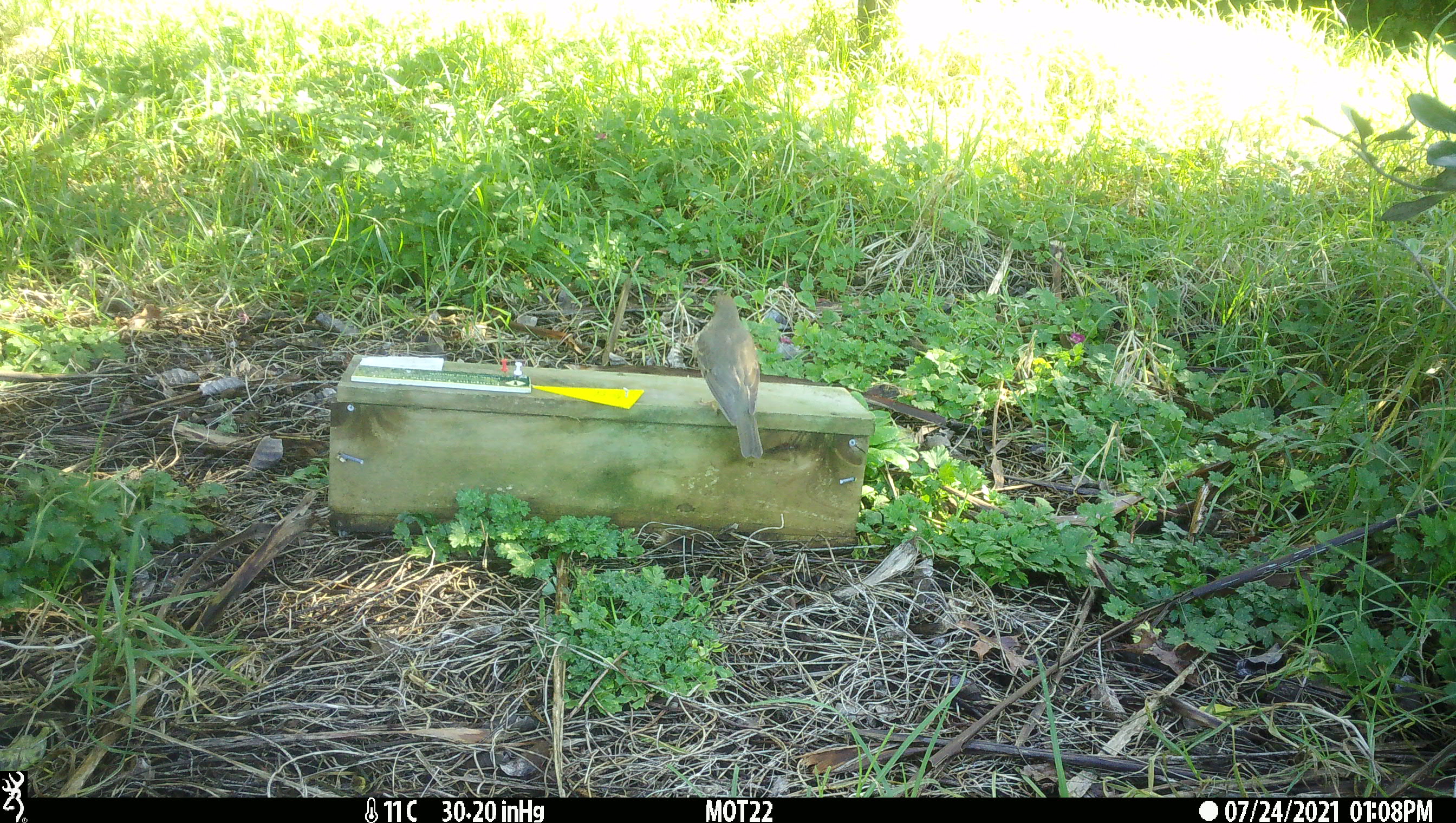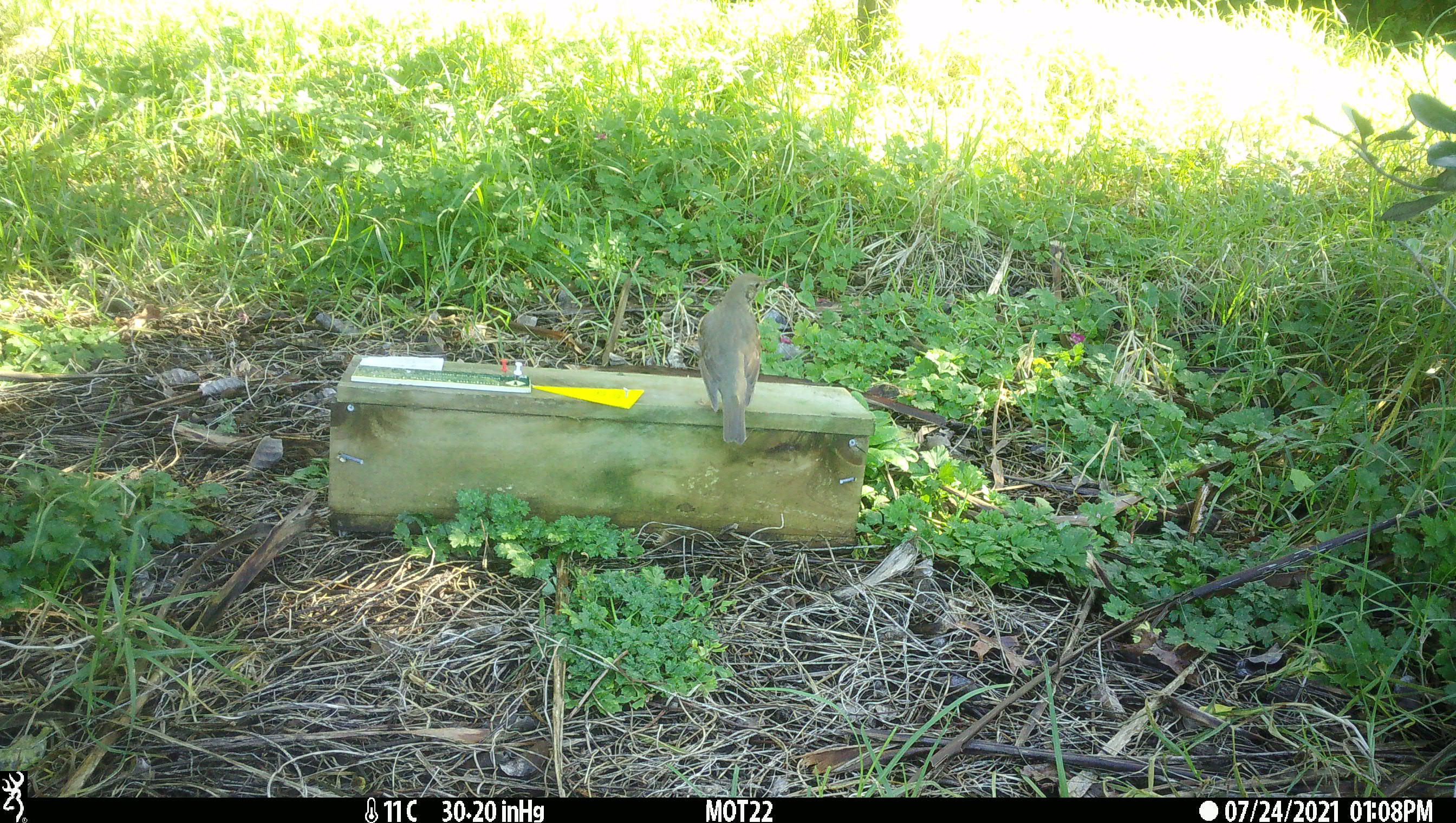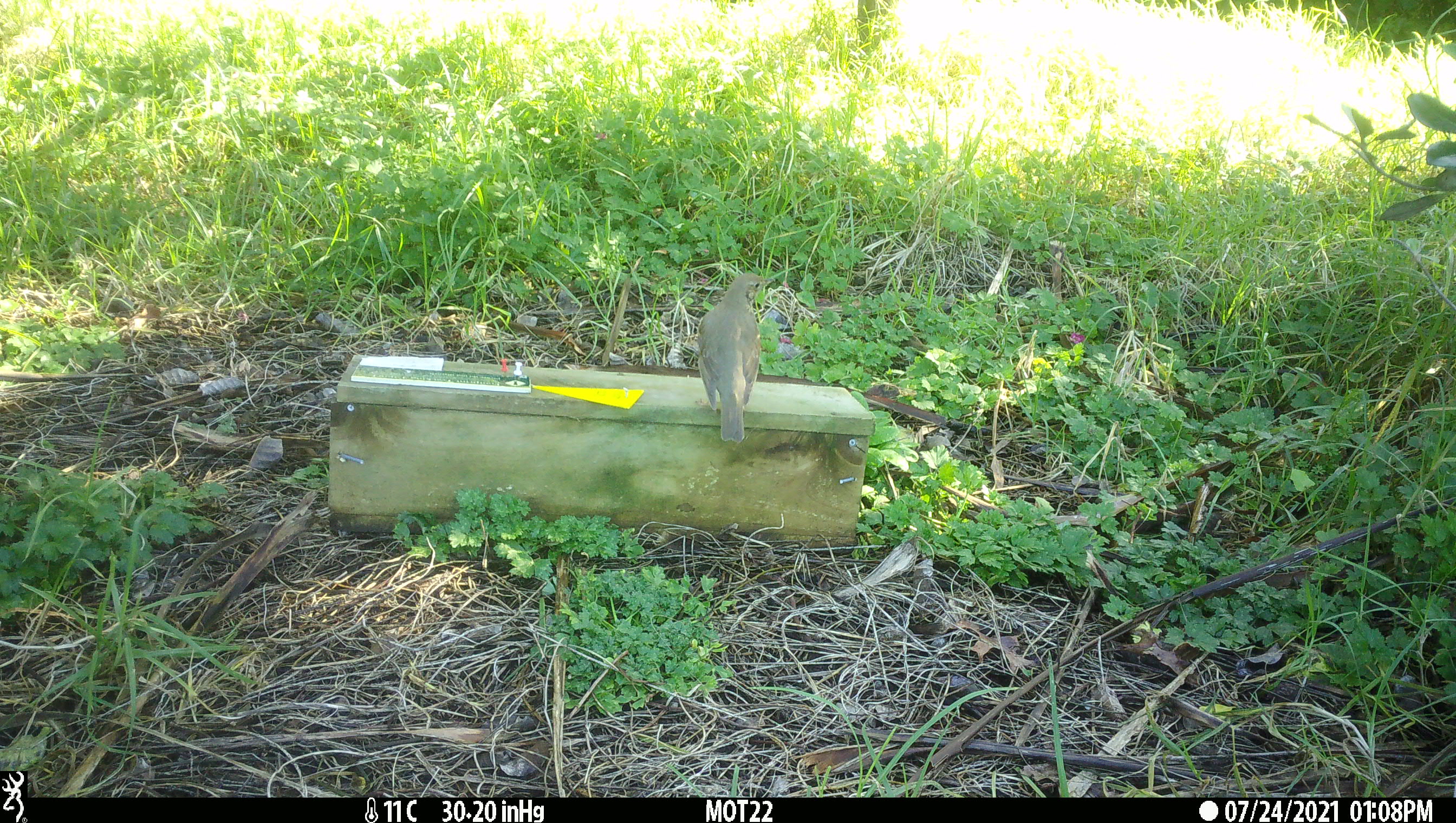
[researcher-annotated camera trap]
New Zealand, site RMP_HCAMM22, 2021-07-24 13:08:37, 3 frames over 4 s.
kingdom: Animalia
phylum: Chordata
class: Aves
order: Passeriformes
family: Turdidae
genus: Turdus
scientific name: Turdus philomelos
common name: song thrush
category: thrush